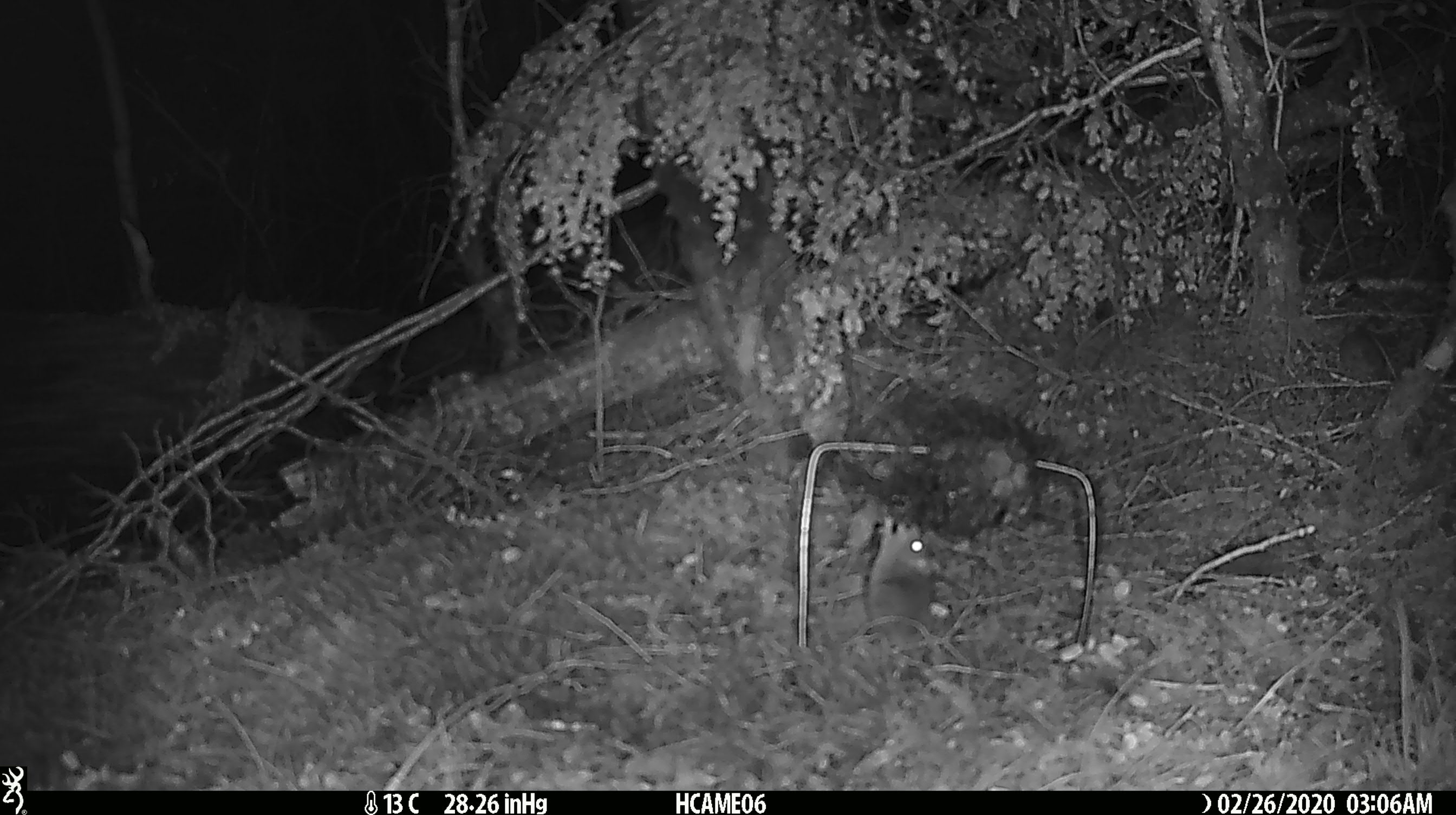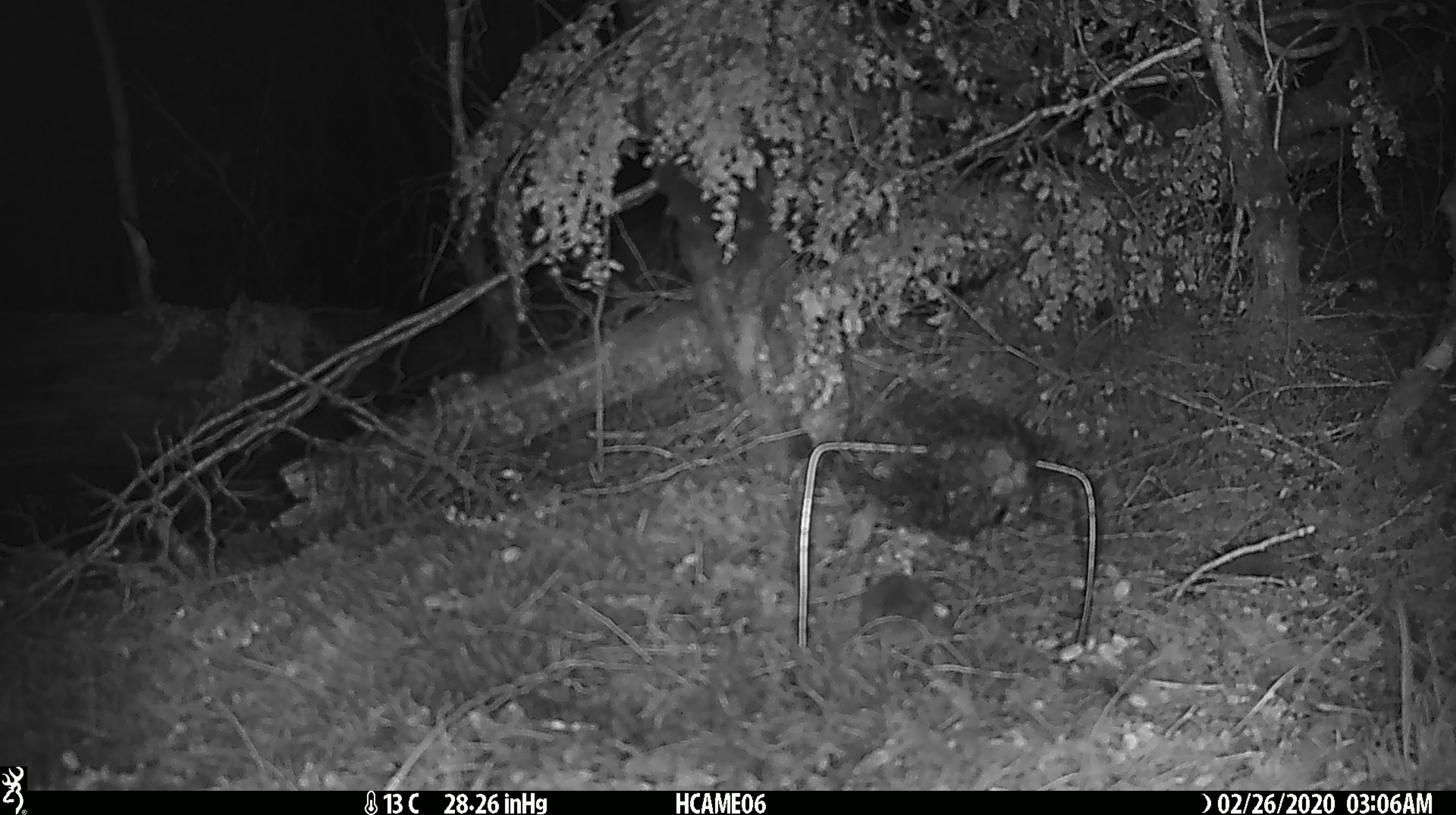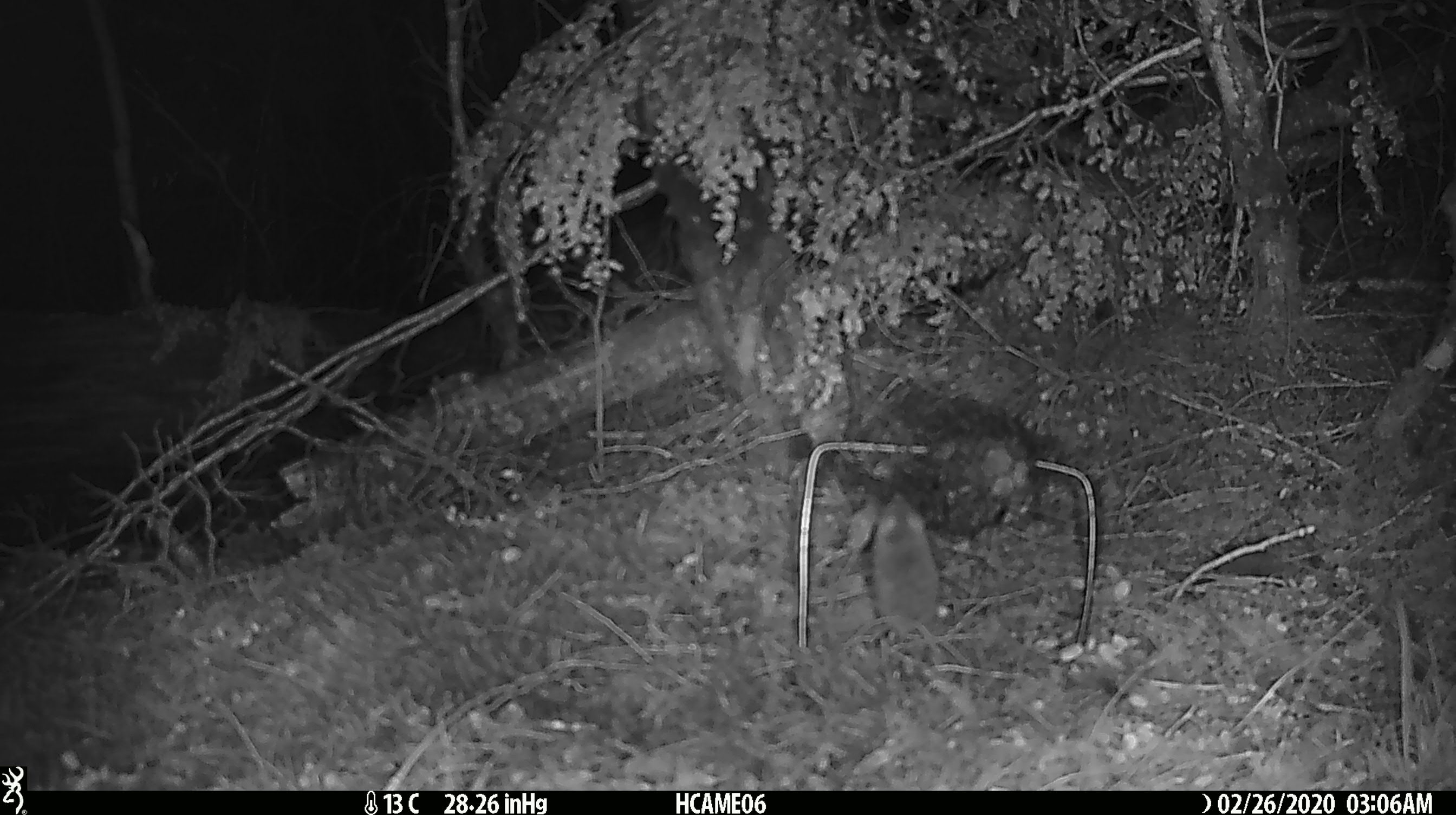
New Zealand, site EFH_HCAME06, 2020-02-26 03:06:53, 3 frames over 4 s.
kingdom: Animalia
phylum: Chordata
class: Mammalia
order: Rodentia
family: Muridae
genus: Mus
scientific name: Mus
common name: mouse